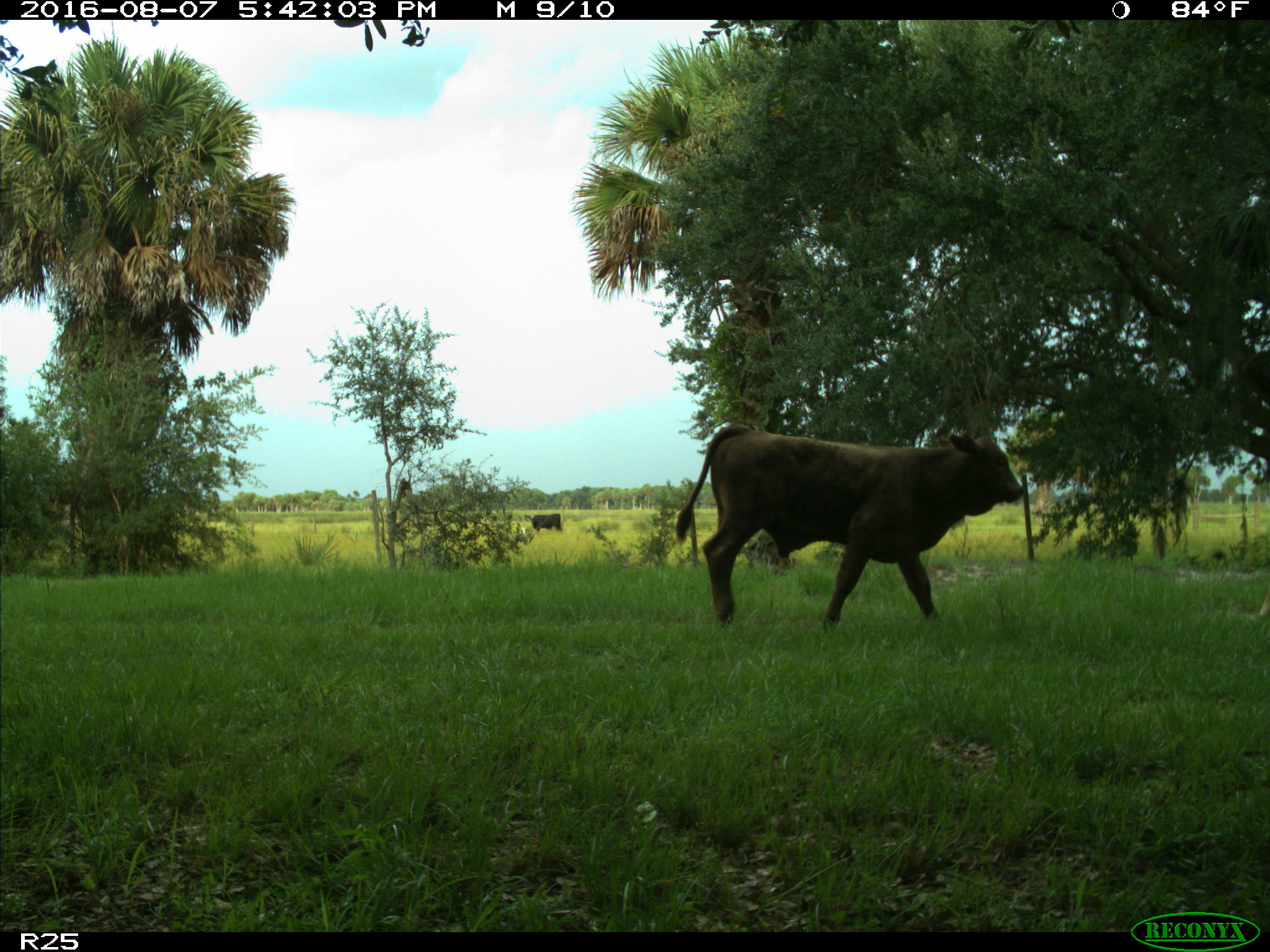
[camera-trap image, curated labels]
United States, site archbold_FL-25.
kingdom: Animalia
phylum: Chordata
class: Mammalia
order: Artiodactyla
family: Bovidae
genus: Bos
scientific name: Bos taurus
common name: domestic cow